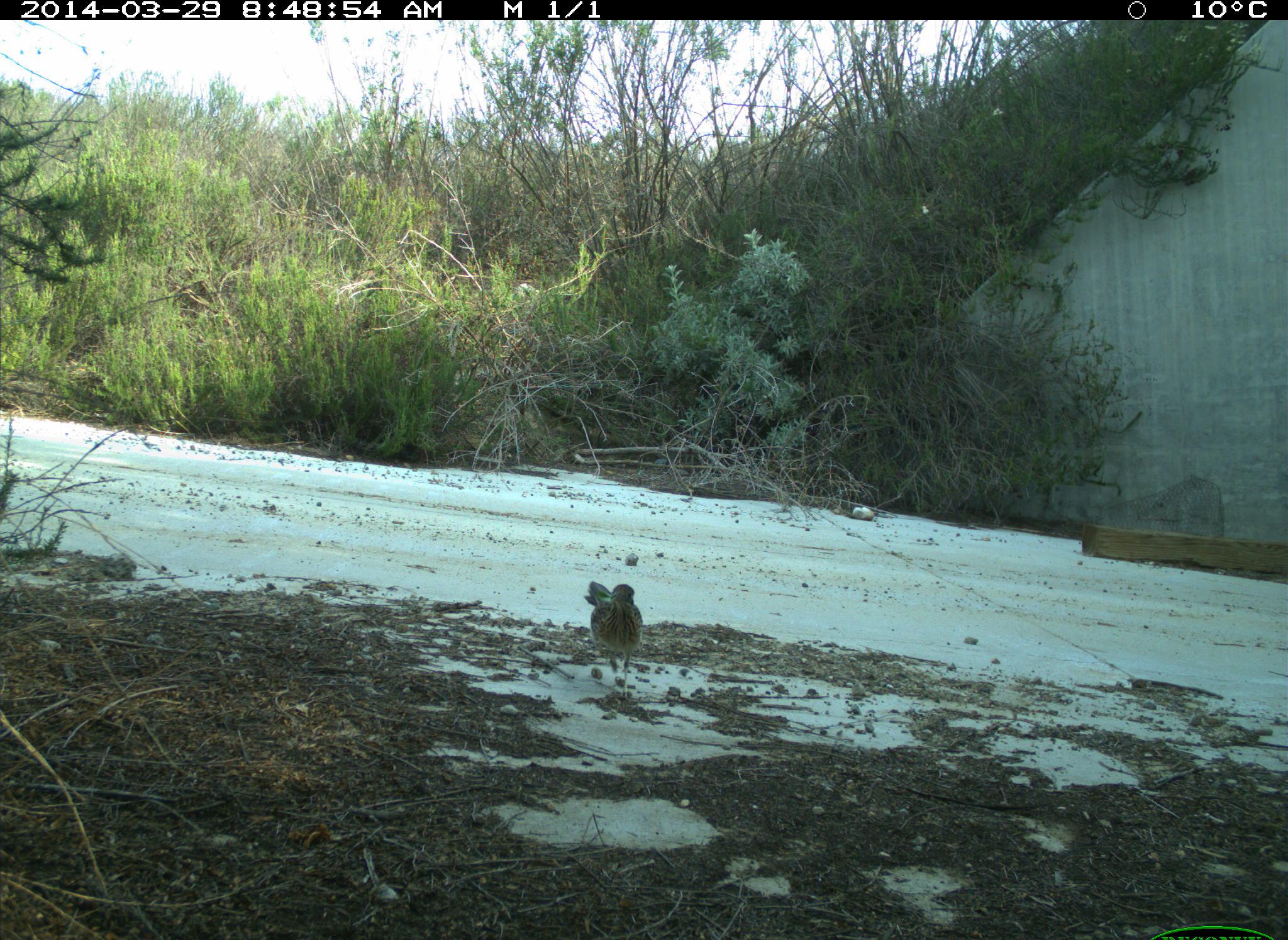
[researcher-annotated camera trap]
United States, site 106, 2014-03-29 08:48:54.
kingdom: Animalia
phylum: Chordata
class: Aves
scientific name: Aves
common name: bird